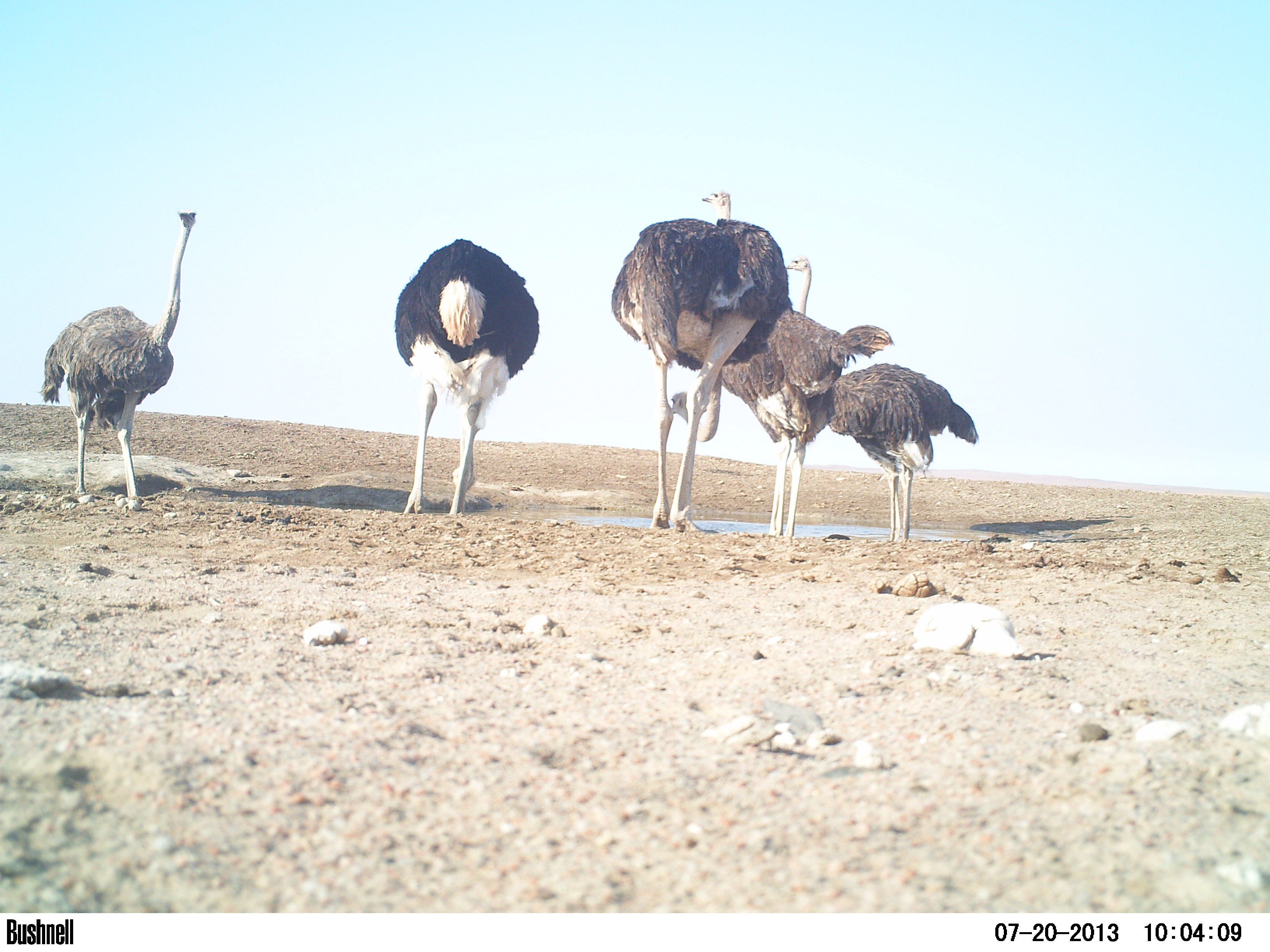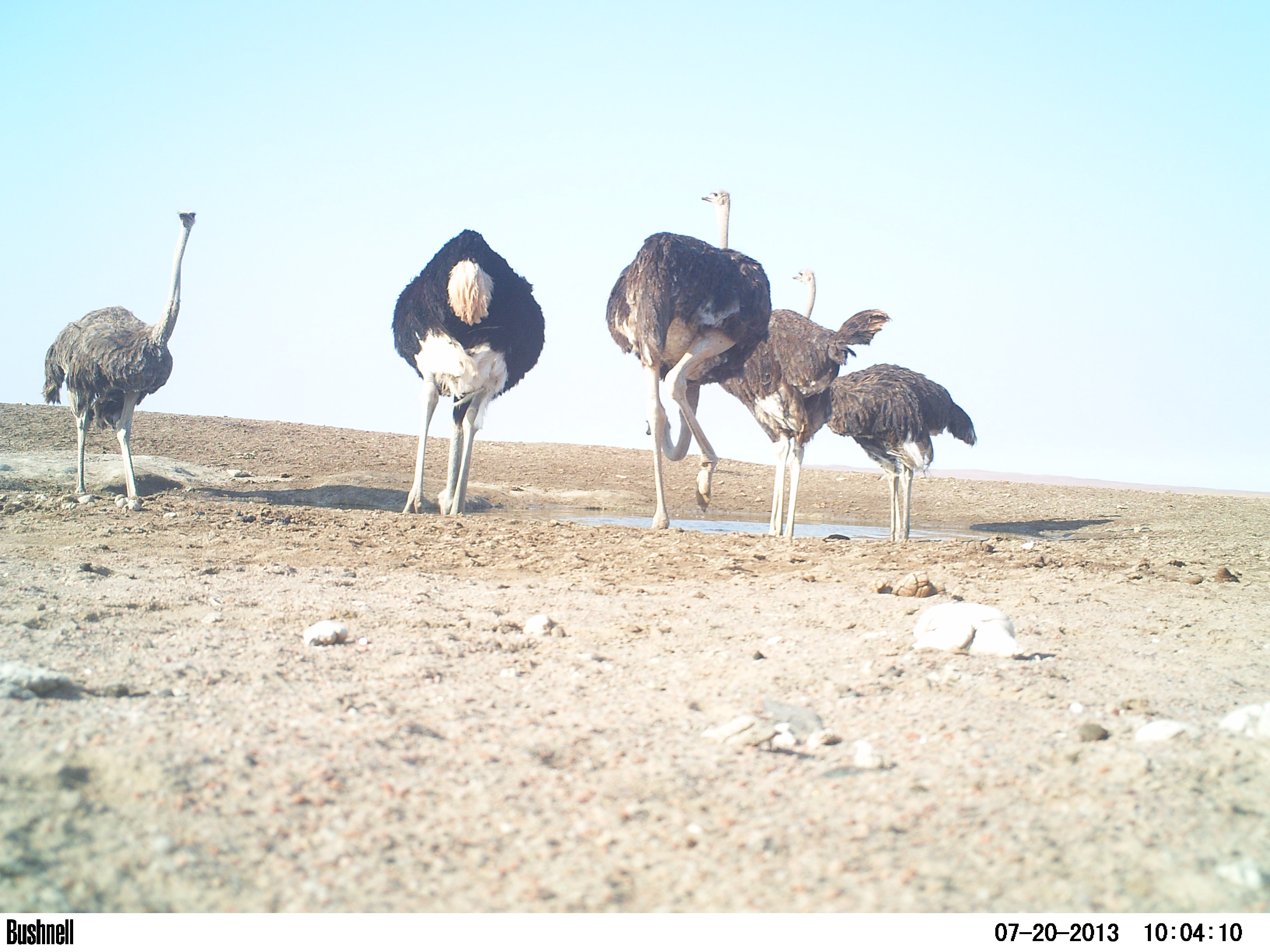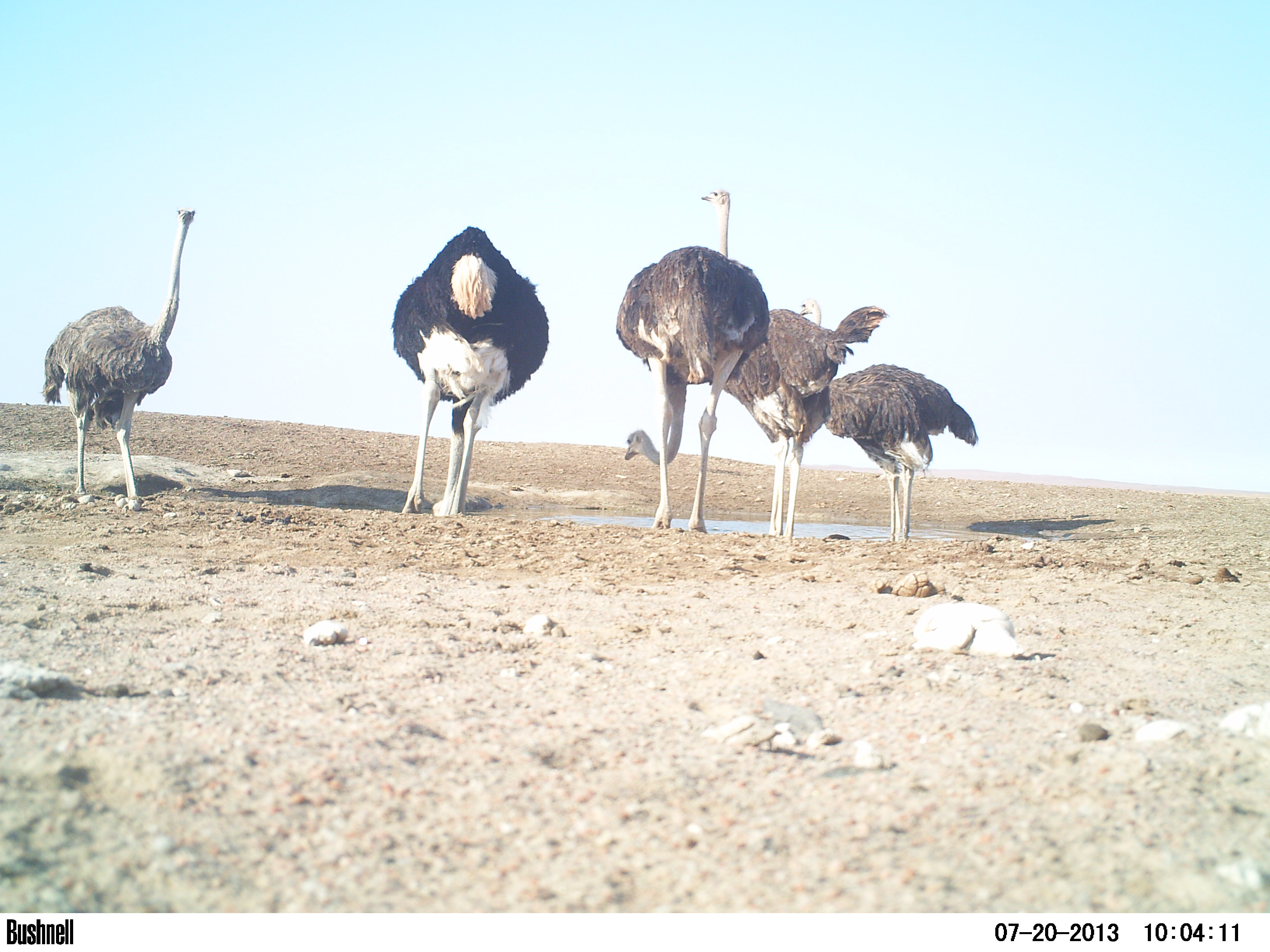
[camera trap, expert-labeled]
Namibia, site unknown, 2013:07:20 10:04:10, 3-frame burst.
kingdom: Animalia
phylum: Chordata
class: Aves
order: Struthioniformes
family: Struthionidae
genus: Struthio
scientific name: Struthio camelus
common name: common ostrich